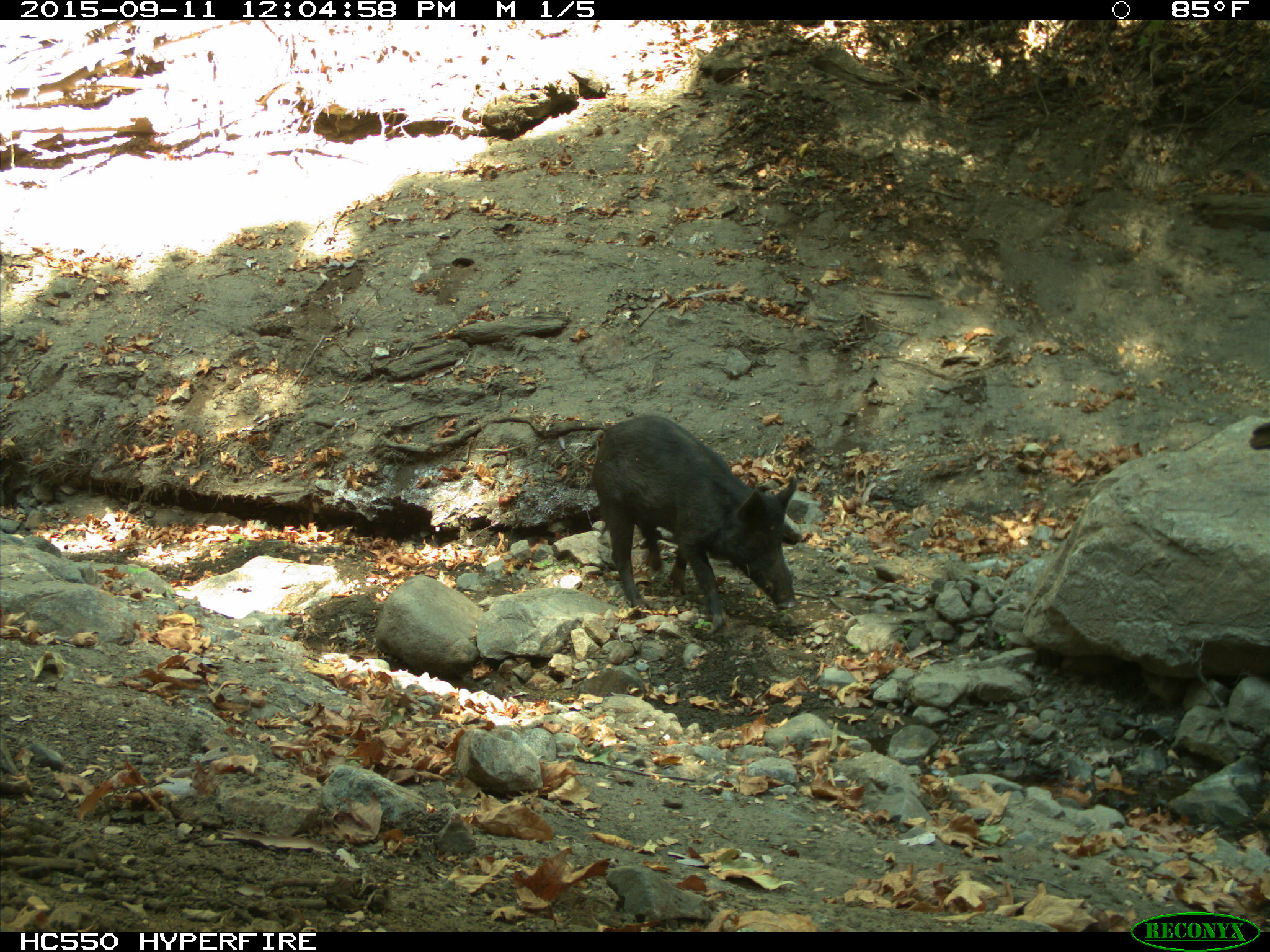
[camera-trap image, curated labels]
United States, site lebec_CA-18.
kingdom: Animalia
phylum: Chordata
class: Mammalia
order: Artiodactyla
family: Suidae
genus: Sus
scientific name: Sus scrofa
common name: wild boar